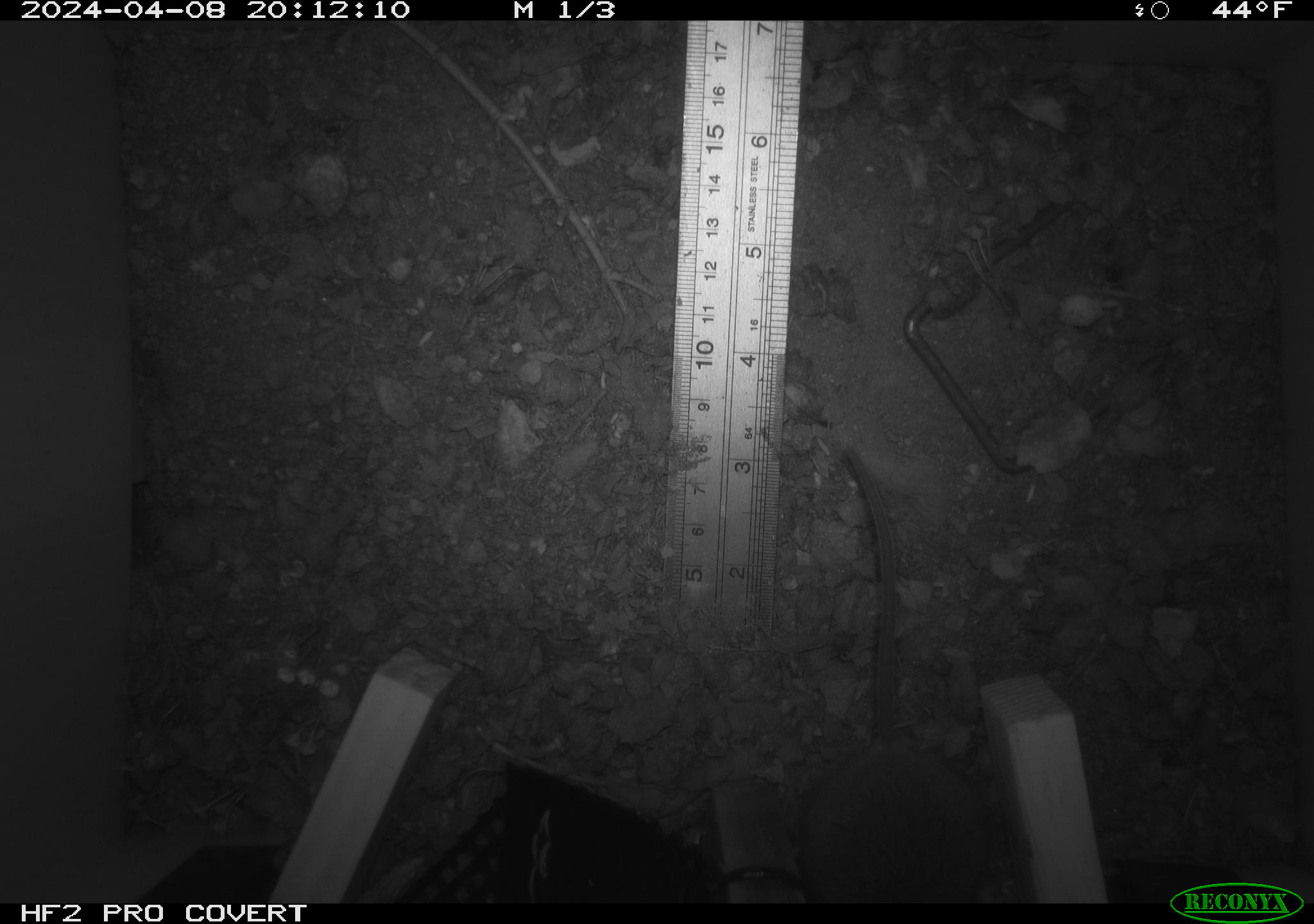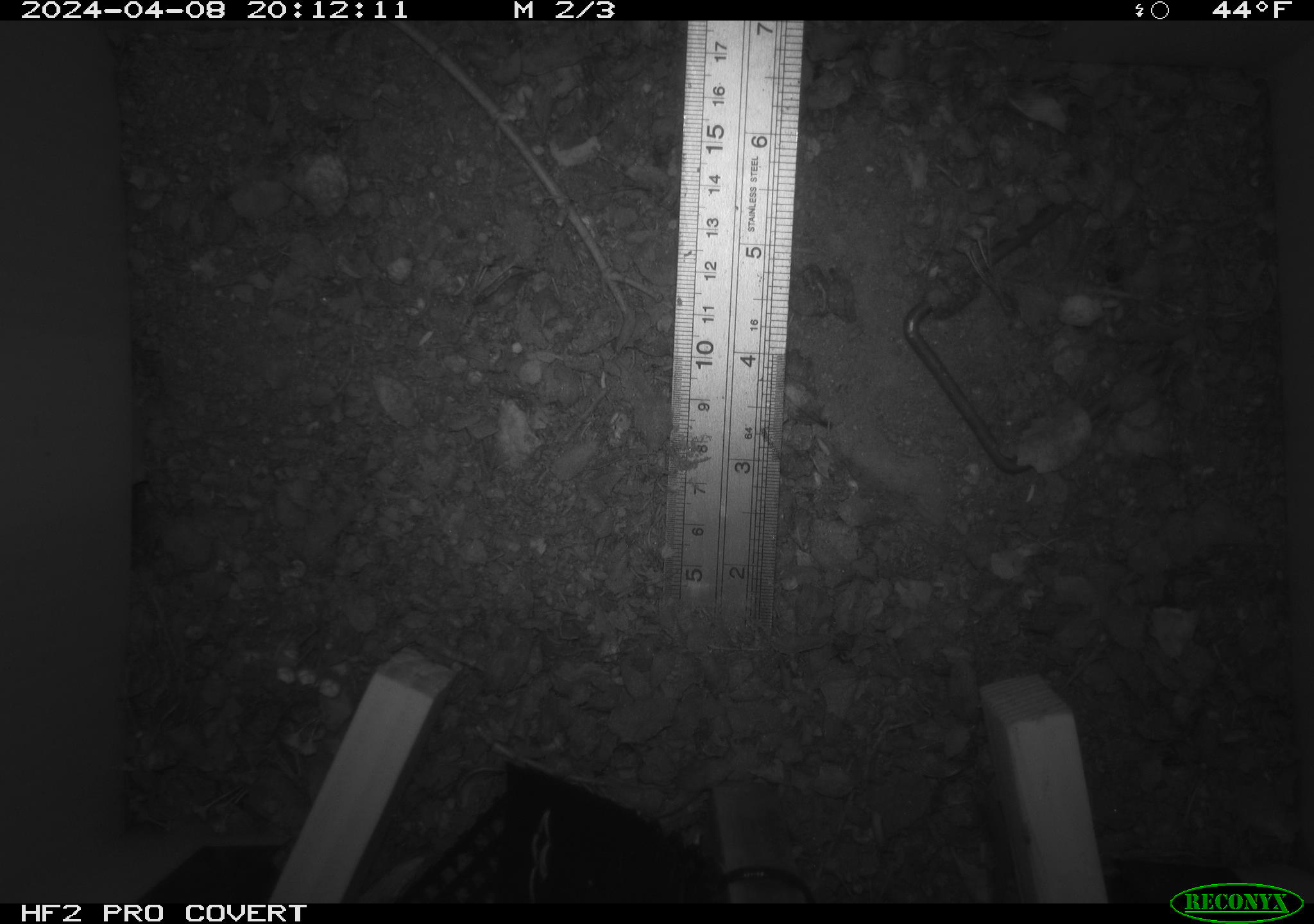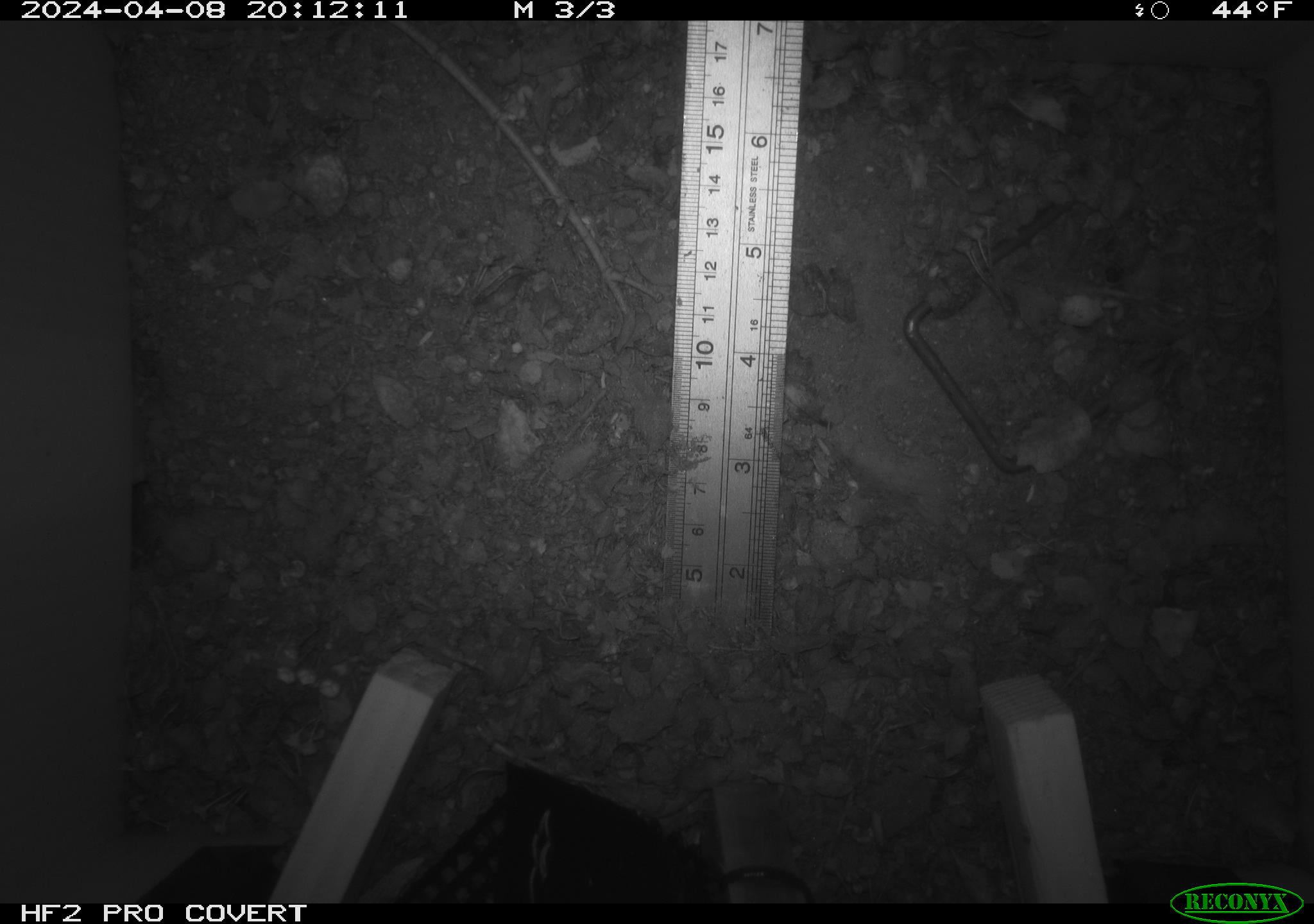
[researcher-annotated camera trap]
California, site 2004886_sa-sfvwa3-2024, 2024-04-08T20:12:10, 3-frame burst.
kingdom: Animalia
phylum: Chordata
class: Mammalia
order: Rodentia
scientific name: Rodentia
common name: mouse species